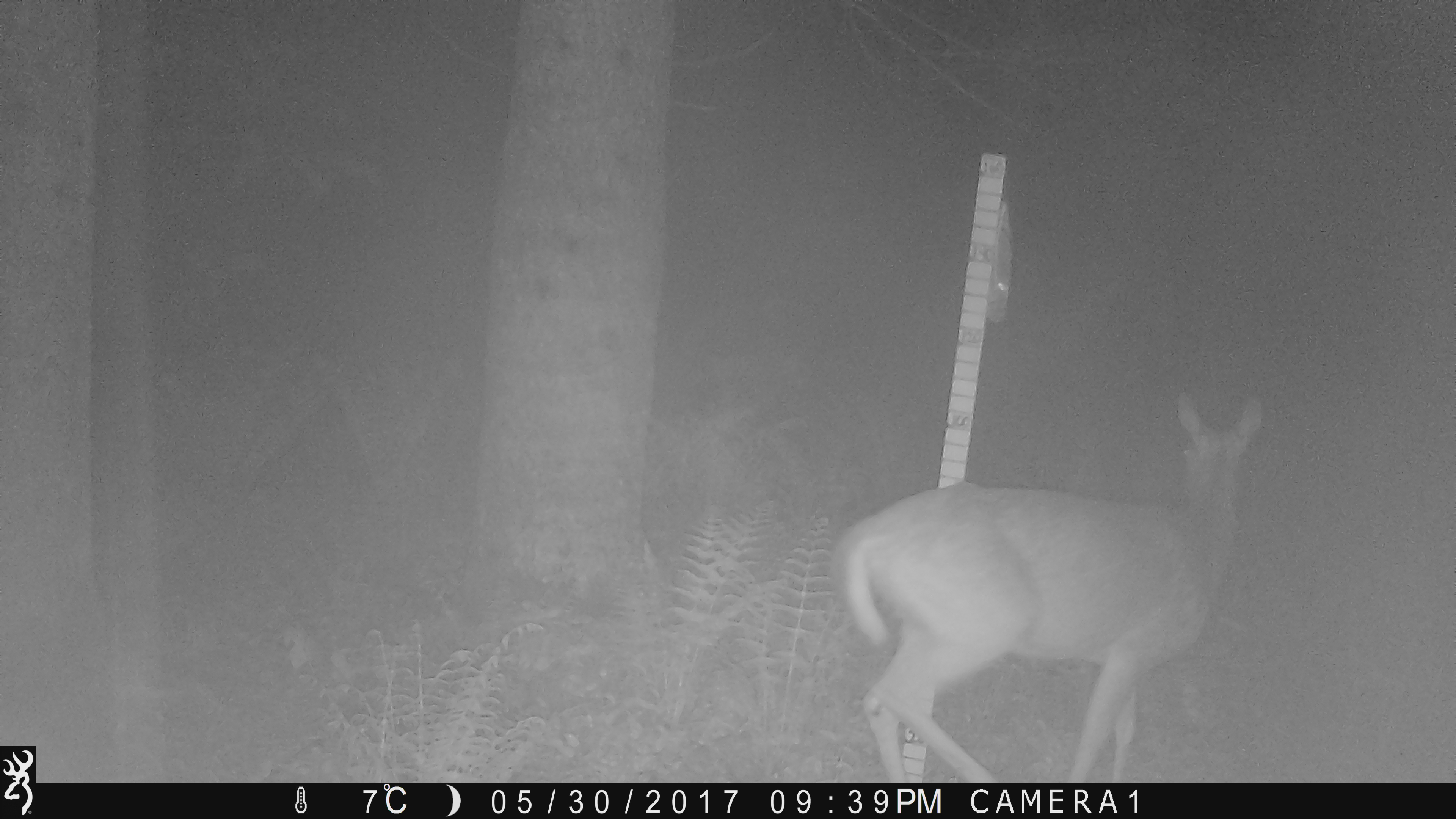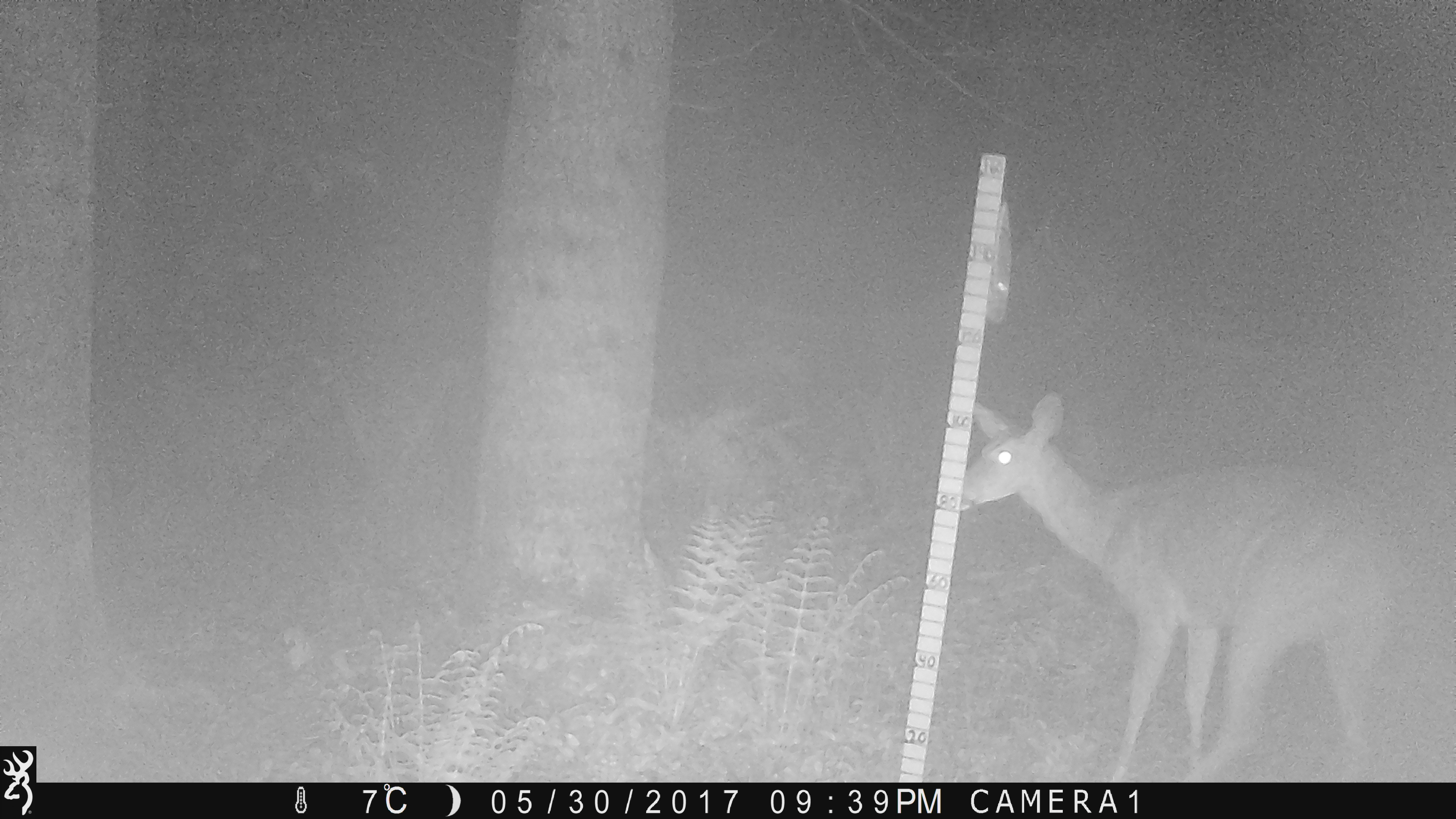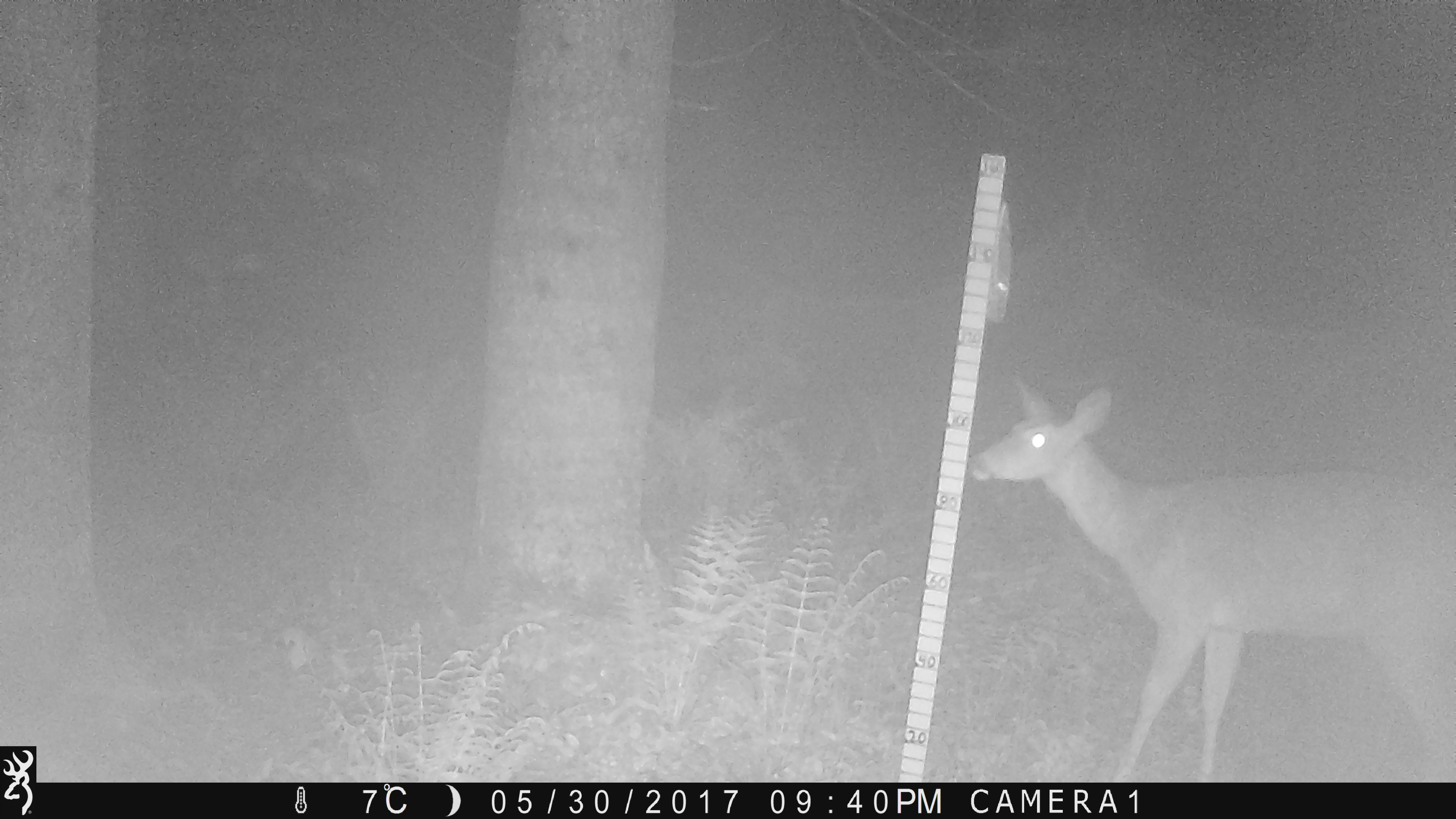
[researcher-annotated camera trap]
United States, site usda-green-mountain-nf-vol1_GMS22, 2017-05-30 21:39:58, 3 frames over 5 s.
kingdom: Animalia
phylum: Chordata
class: Mammalia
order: Artiodactyla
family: Cervidae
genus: Odocoileus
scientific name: Odocoileus virginianus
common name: white-tailed deer